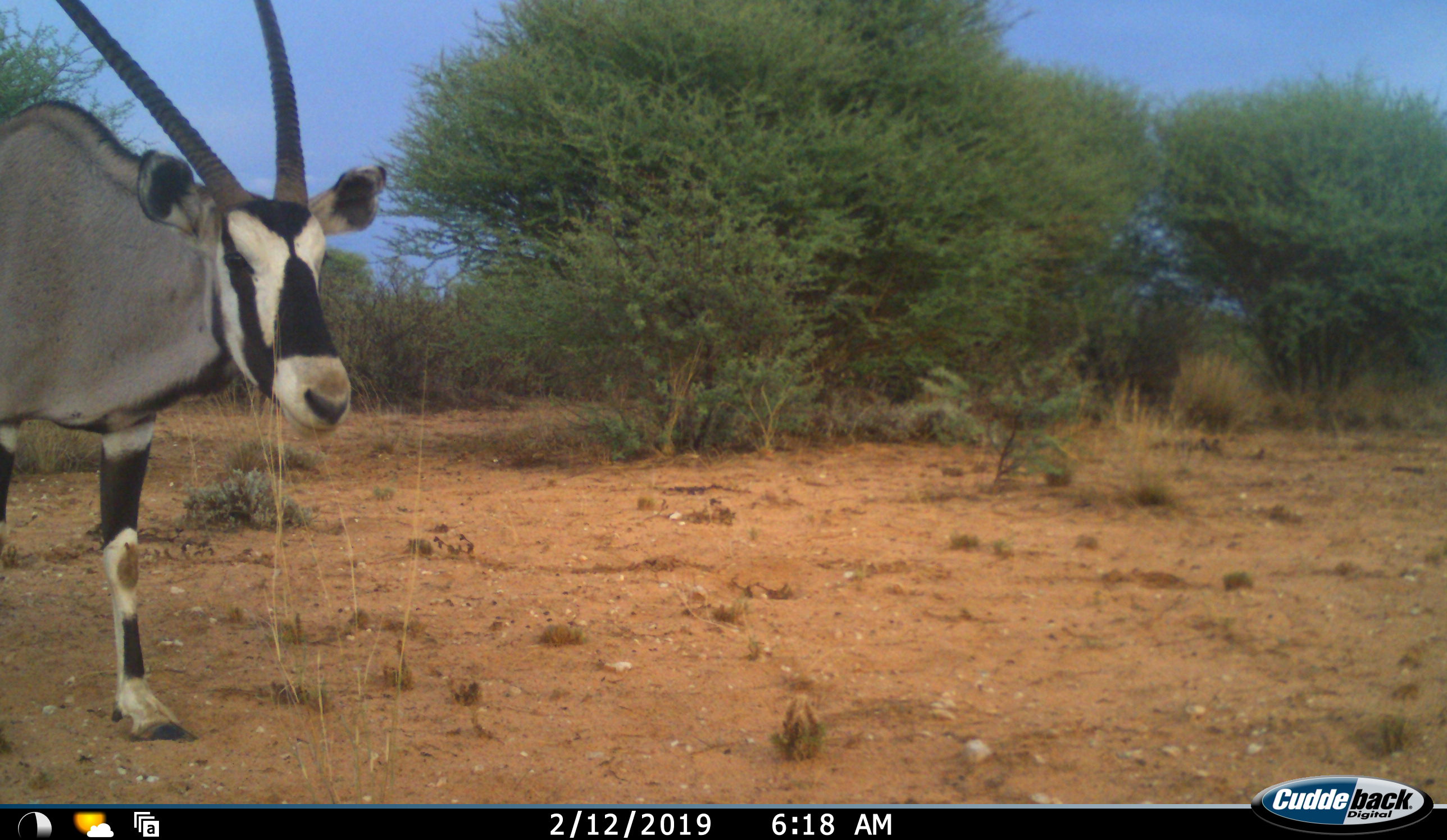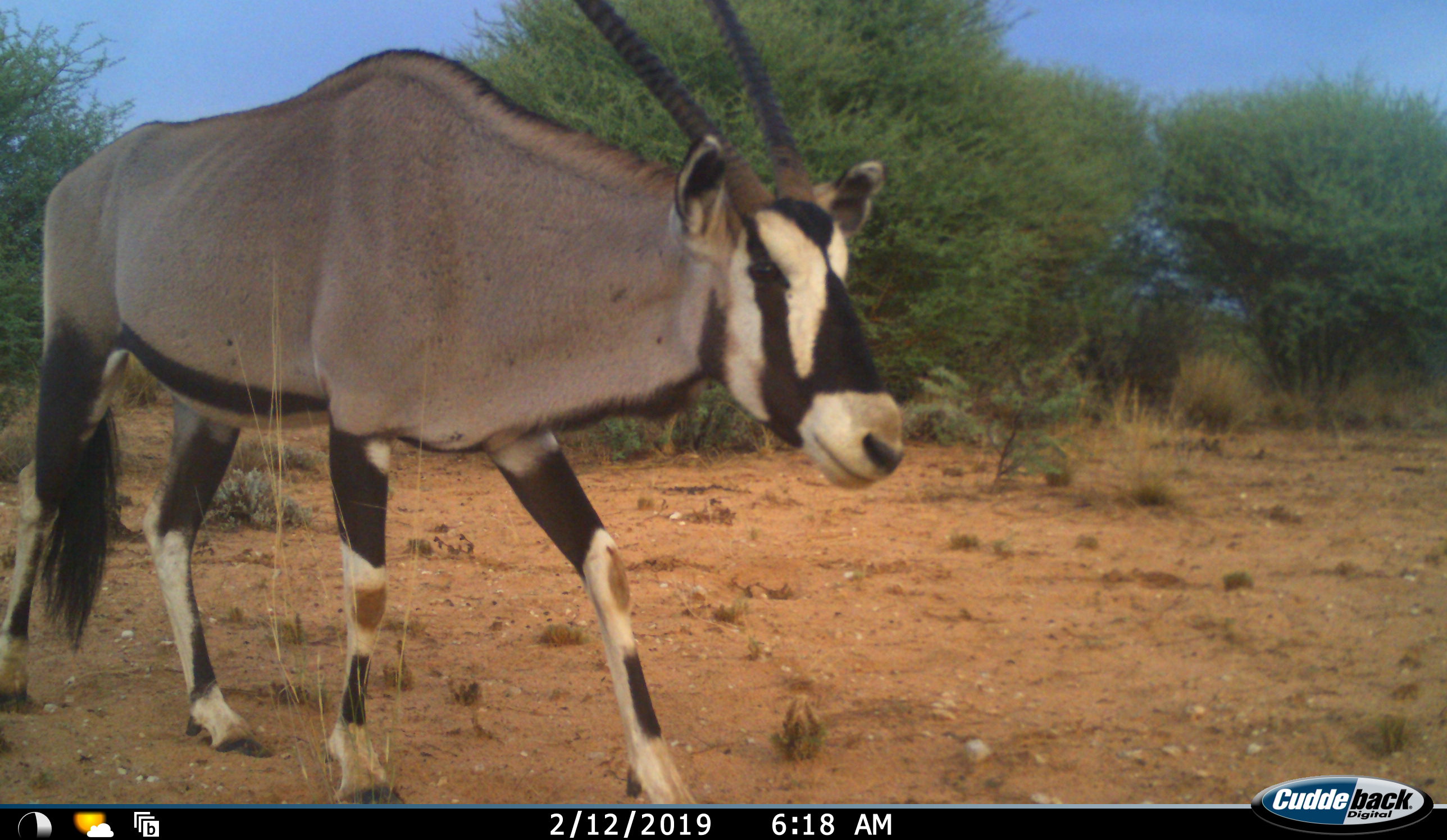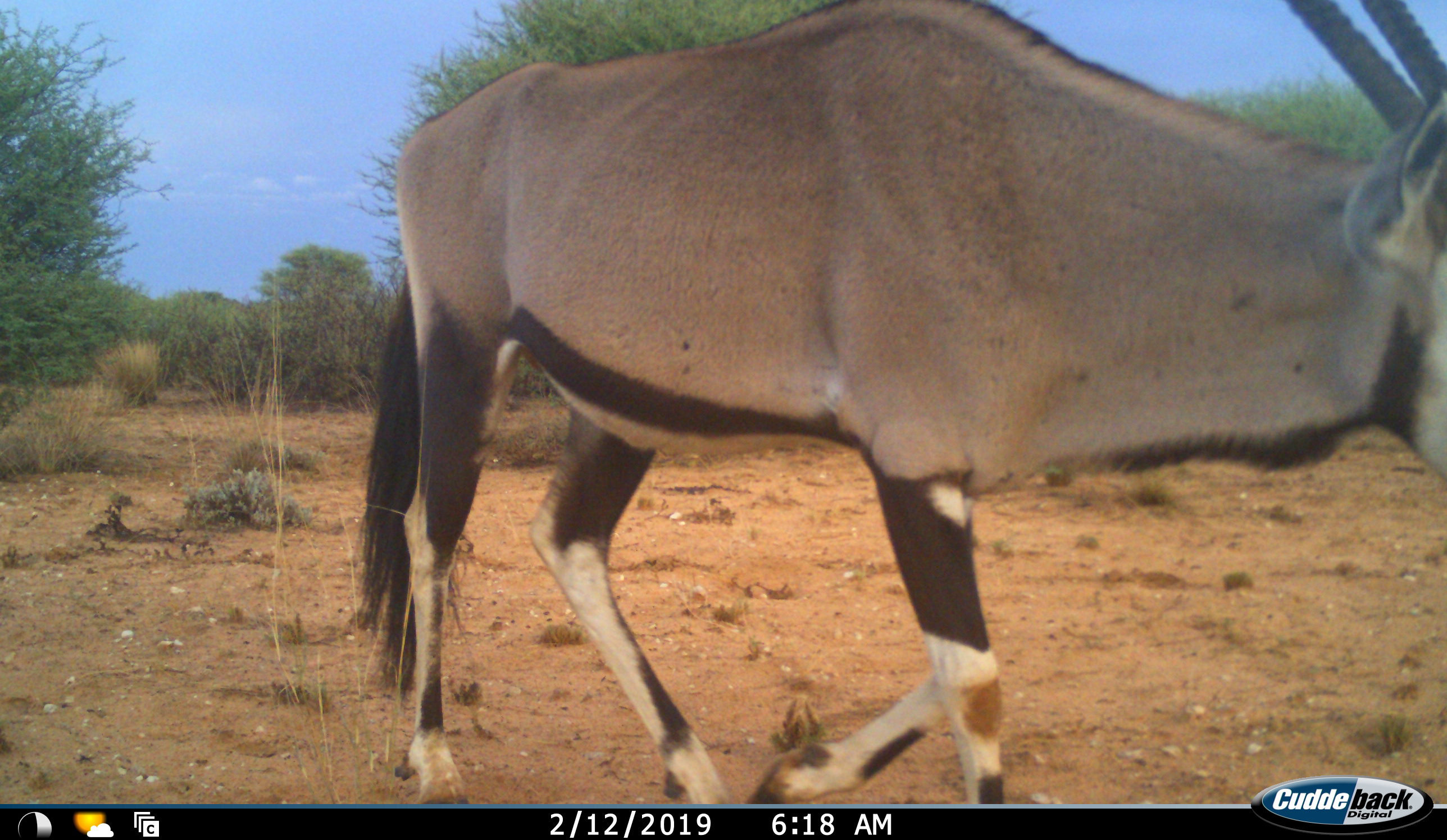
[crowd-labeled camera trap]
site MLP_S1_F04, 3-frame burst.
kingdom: Animalia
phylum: Chordata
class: Mammalia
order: Artiodactyla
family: Bovidae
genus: Oryx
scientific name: Oryx gazella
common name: gemsbok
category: oryx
Oryx (gemsbok) (Oryx gazella), count 1. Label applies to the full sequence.